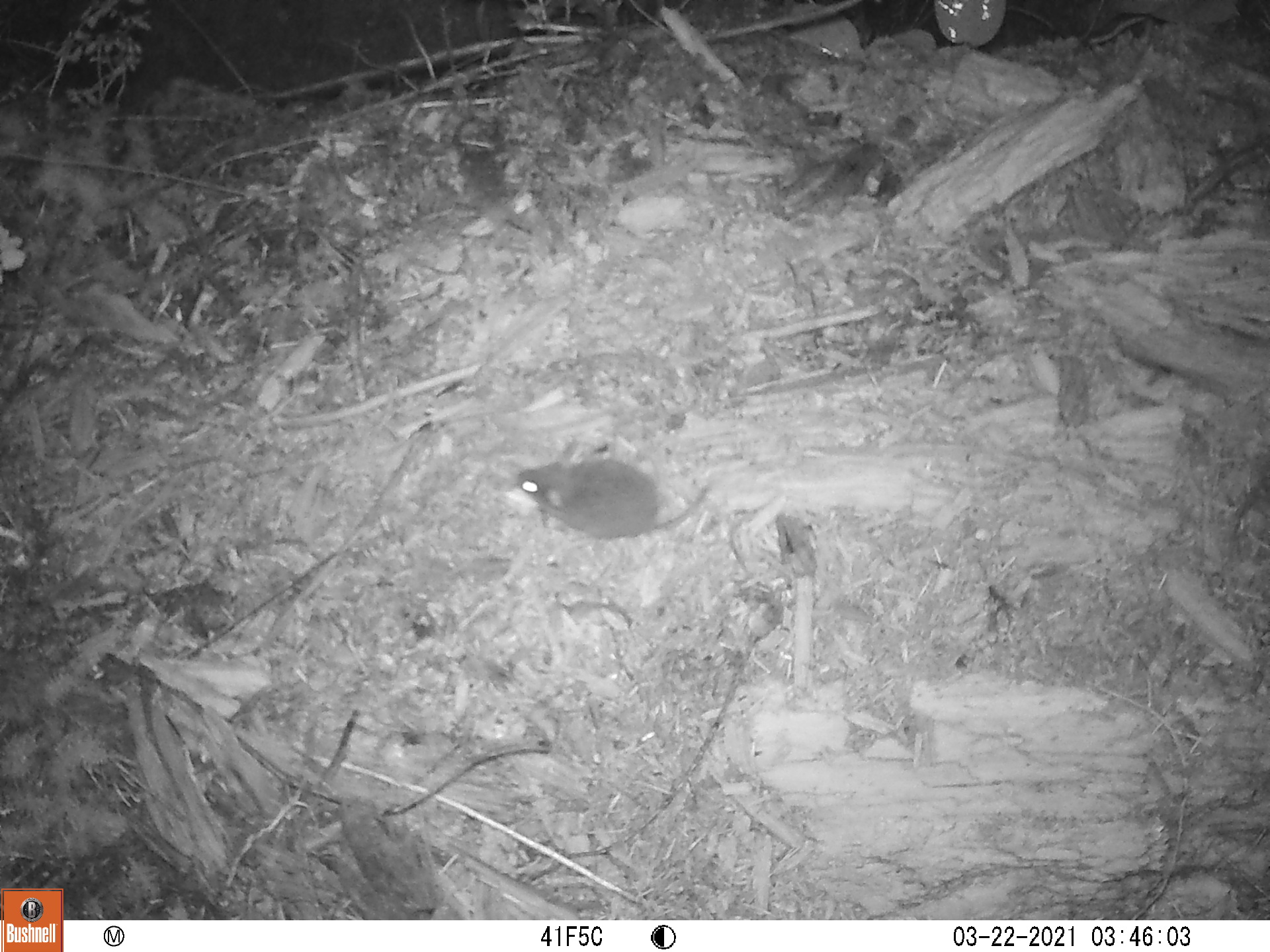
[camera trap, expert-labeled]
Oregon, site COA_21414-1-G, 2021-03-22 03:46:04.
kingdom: Animalia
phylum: Chordata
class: Mammalia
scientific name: Mammalia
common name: small mammal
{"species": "small mammal (Mammalia)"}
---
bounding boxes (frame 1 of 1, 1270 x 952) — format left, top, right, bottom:
small mammal: 495, 436, 759, 562